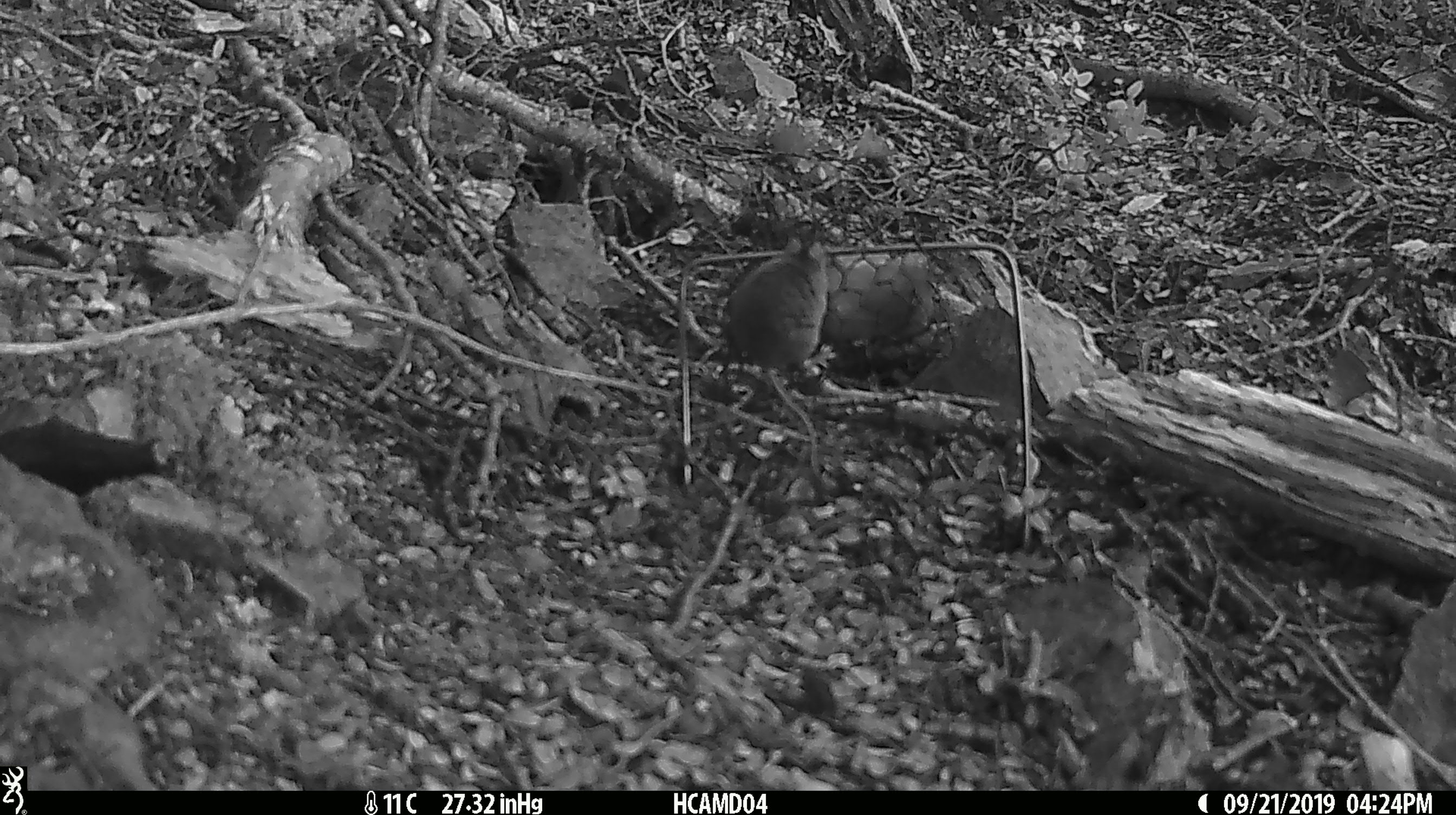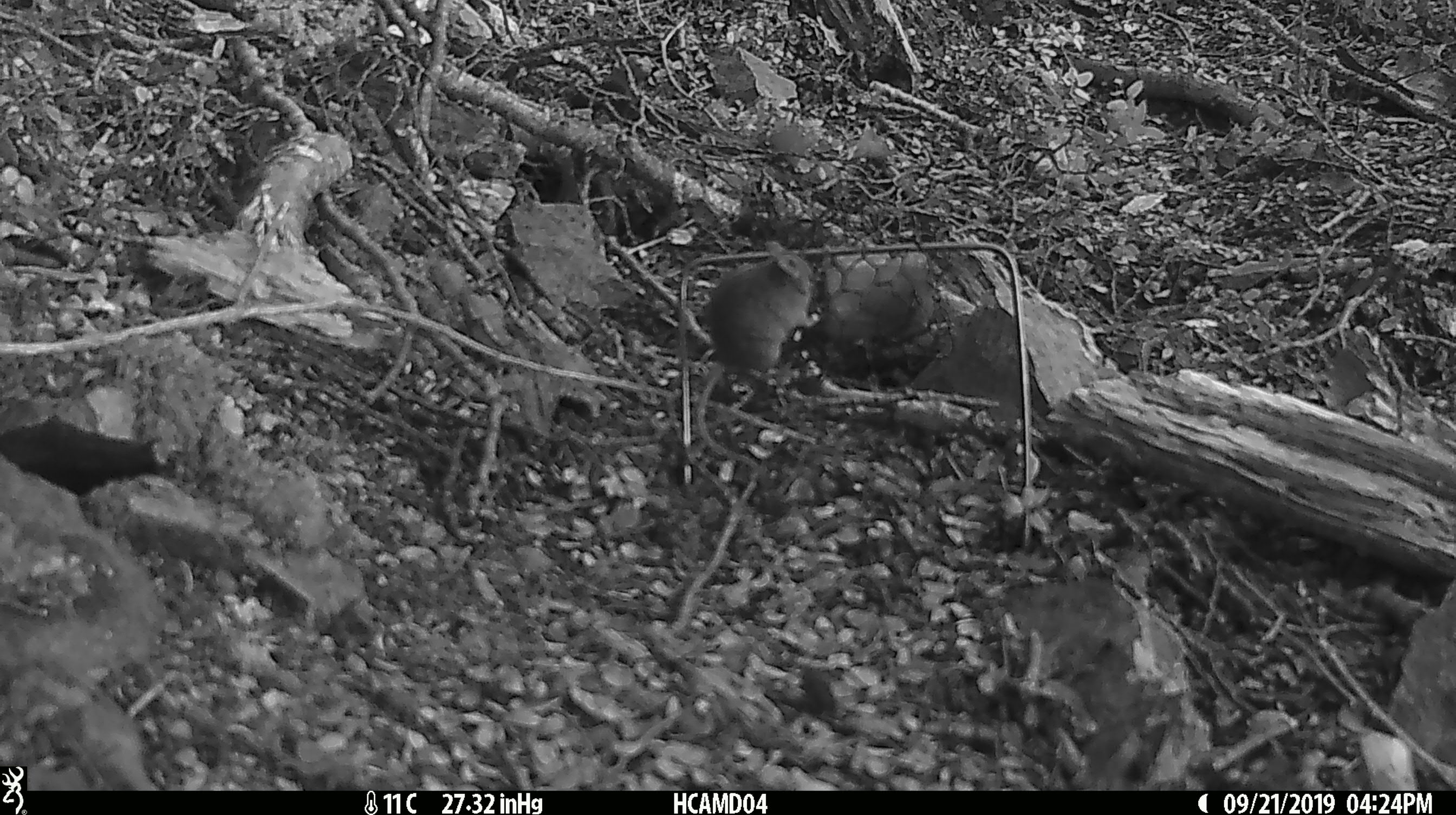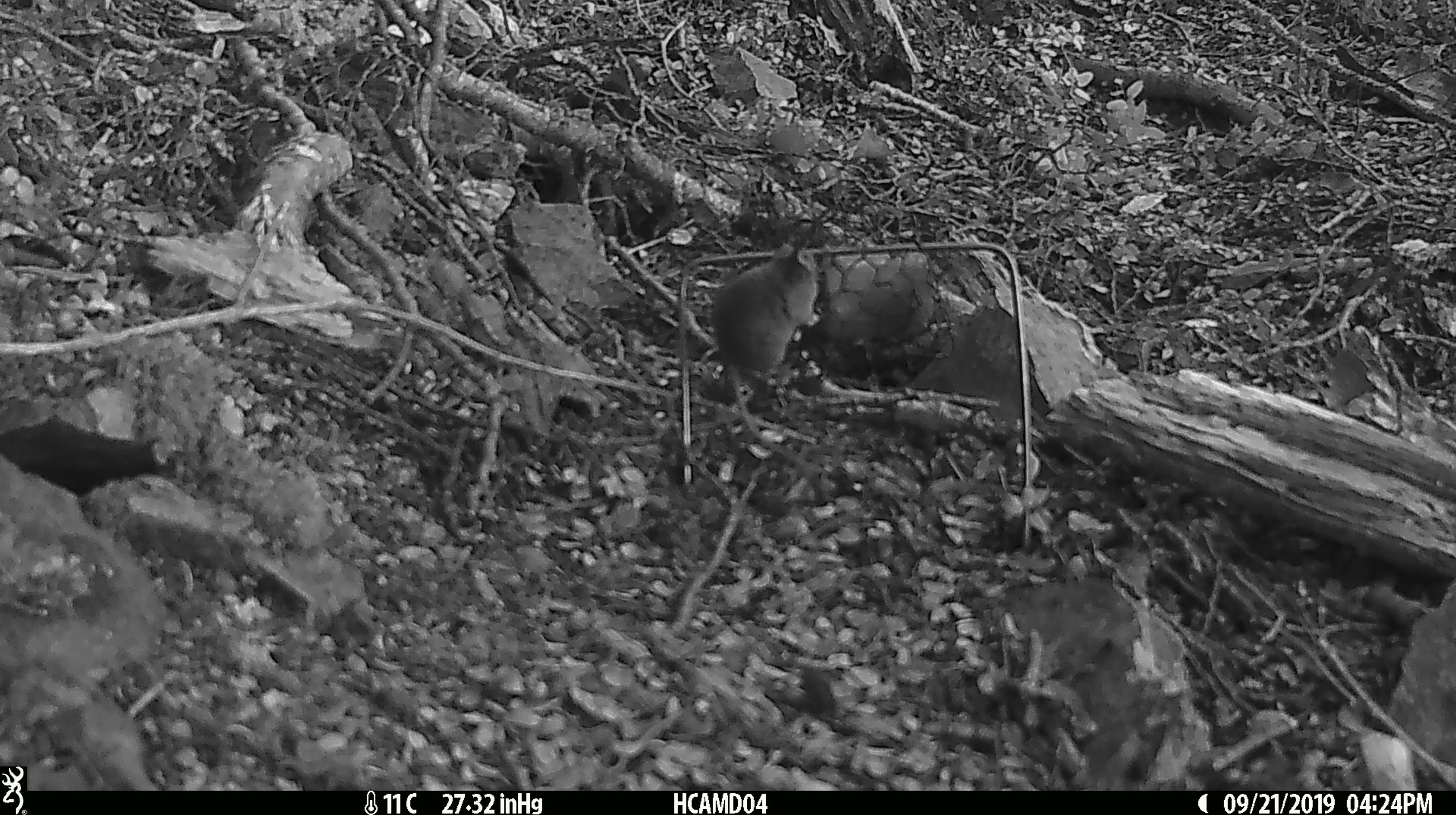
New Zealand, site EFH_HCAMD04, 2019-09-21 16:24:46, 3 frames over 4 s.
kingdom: Animalia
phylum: Chordata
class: Mammalia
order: Rodentia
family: Muridae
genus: Mus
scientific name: Mus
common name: mouse